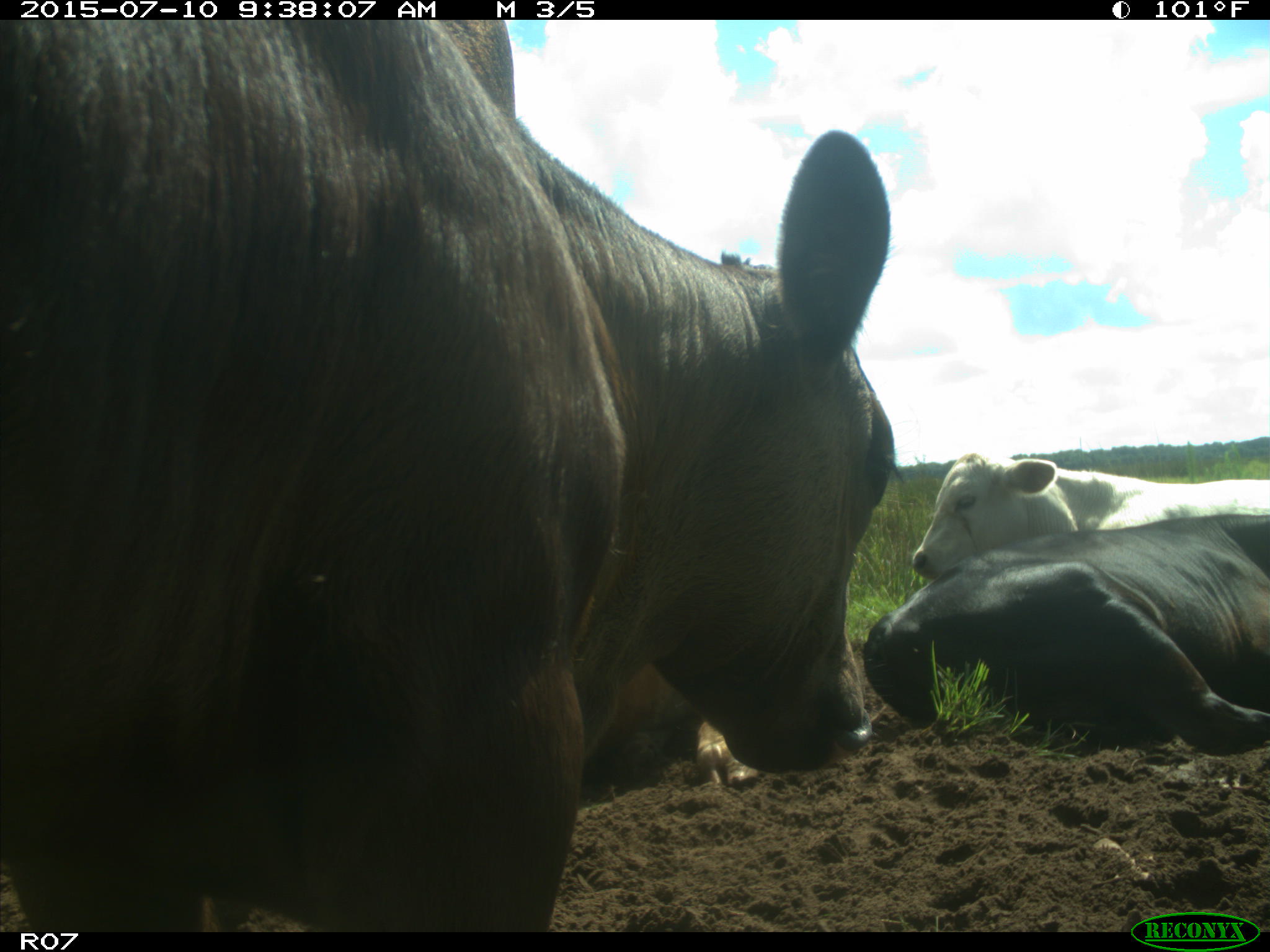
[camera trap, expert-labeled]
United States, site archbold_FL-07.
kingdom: Animalia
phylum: Chordata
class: Mammalia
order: Artiodactyla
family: Bovidae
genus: Bos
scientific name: Bos taurus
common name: domestic cow